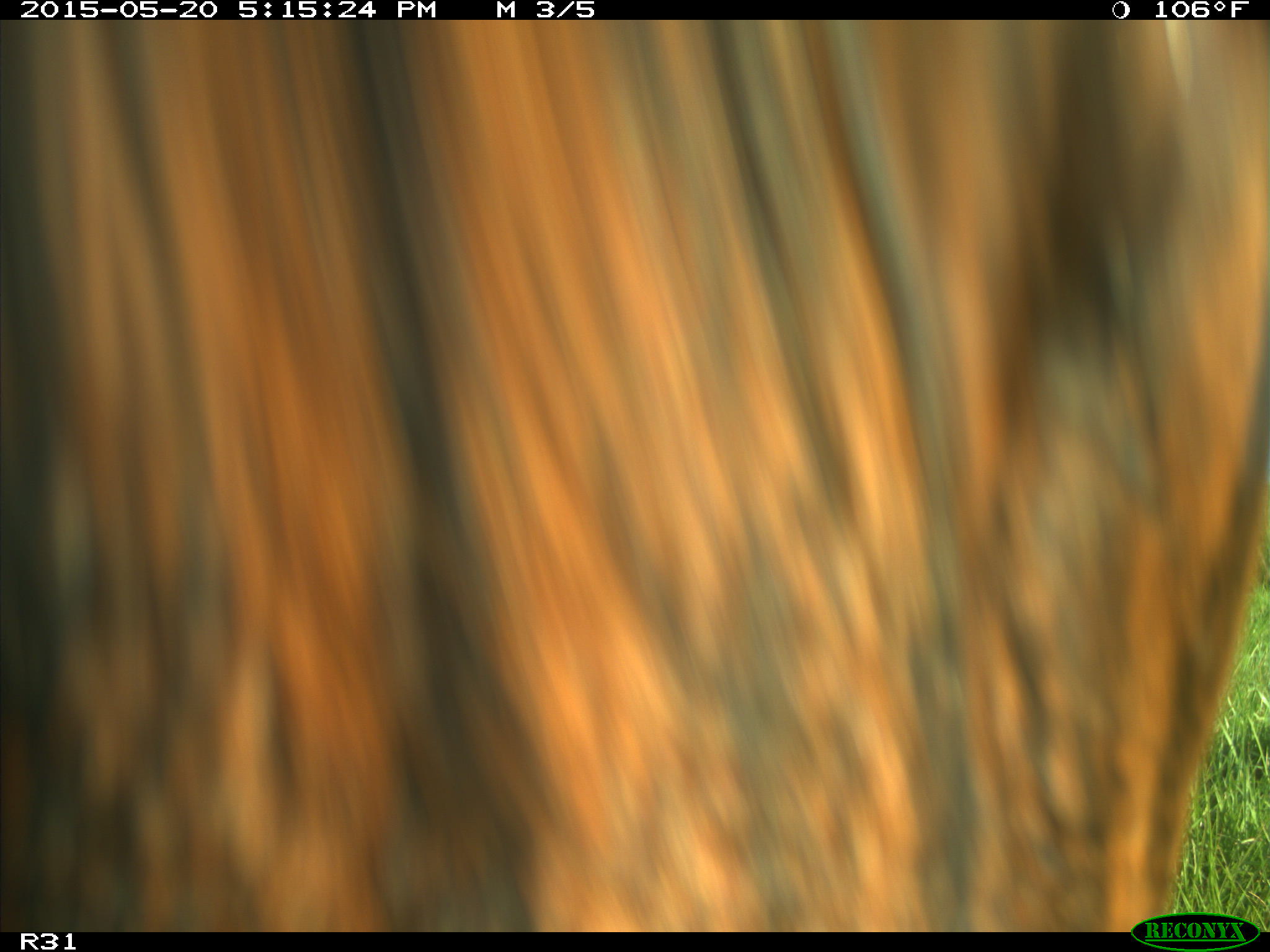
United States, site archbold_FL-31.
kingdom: Animalia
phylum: Chordata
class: Mammalia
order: Artiodactyla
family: Bovidae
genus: Bos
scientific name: Bos taurus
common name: domestic cow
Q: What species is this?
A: Bos taurus (domestic cow).